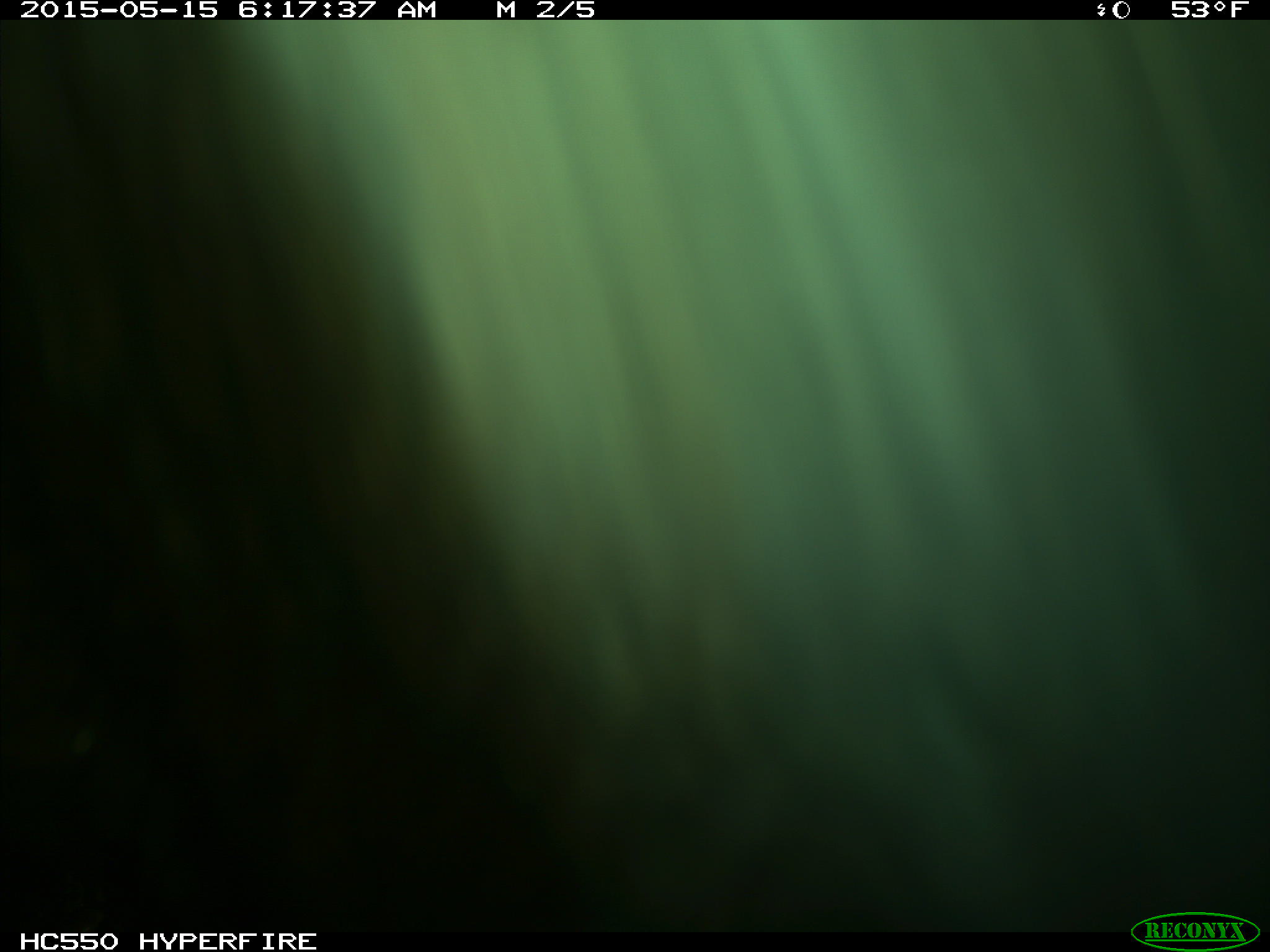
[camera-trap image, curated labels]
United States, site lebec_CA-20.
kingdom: Animalia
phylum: Chordata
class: Mammalia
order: Artiodactyla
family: Bovidae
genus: Bos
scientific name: Bos taurus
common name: domestic cow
Bos taurus (domestic cow).